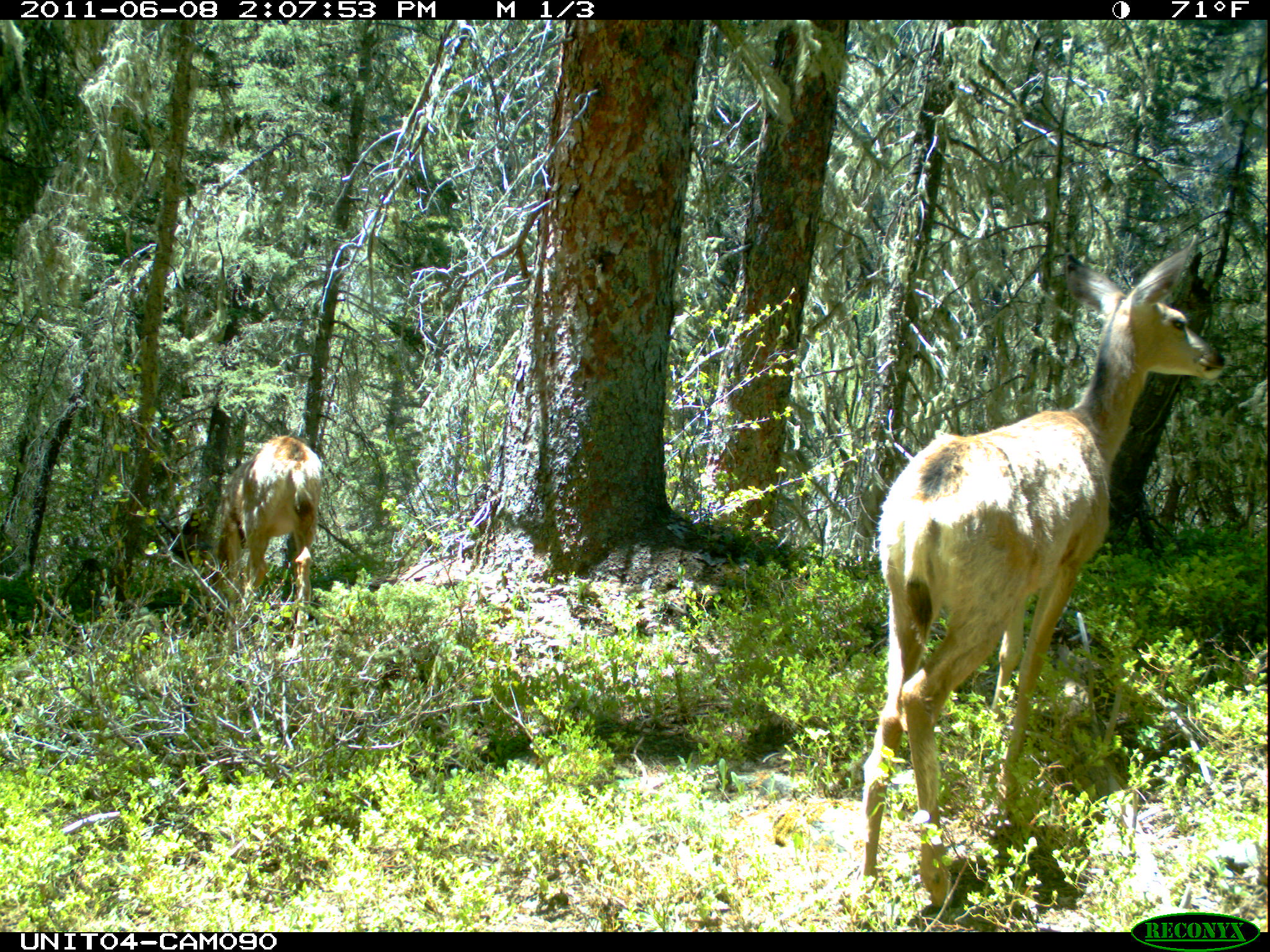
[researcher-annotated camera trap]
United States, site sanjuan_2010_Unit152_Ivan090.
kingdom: Animalia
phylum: Chordata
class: Mammalia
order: Artiodactyla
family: Cervidae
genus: Odocoileus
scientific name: Odocoileus hemionus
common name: mule deer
Odocoileus hemionus (mule deer).